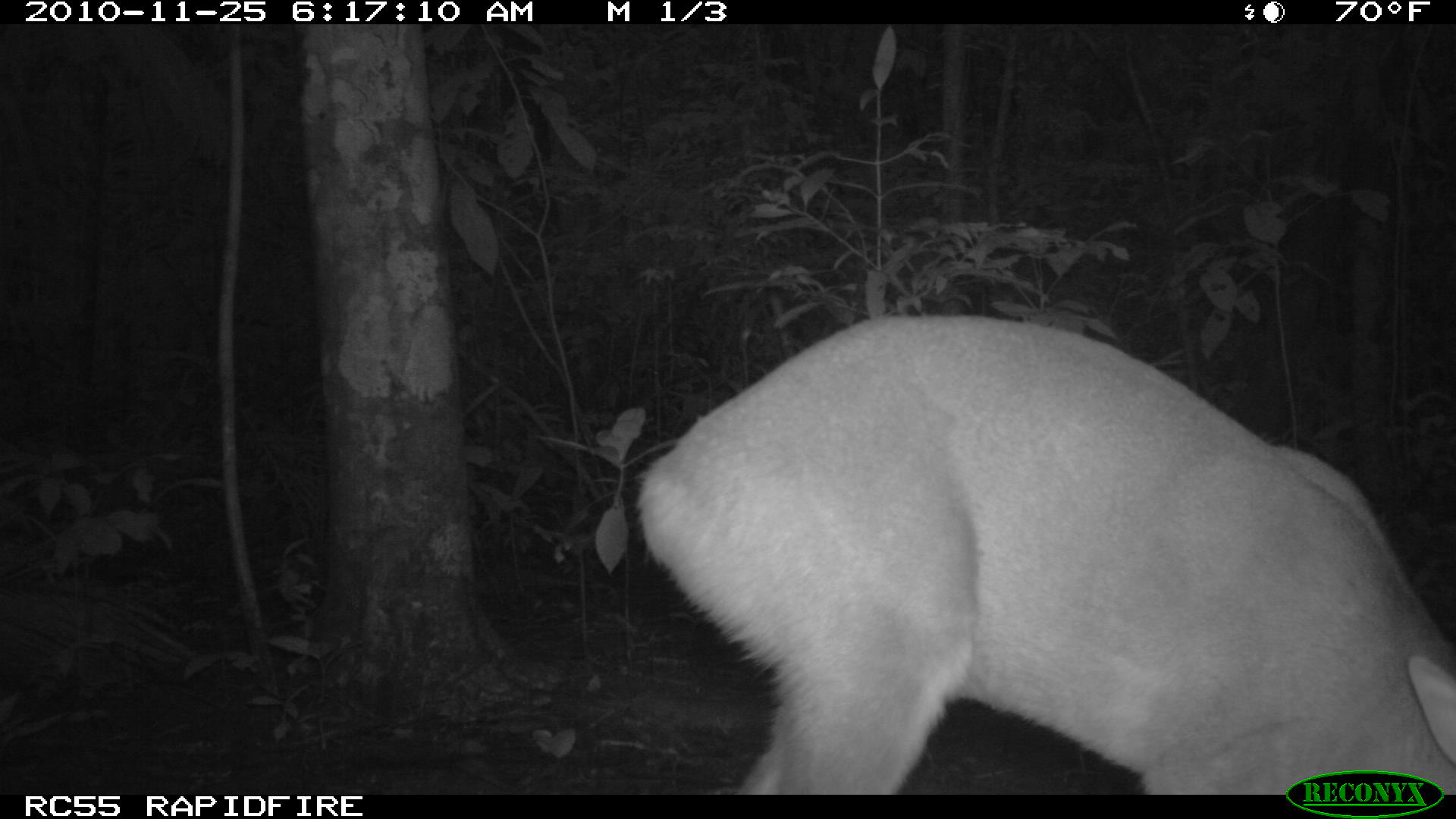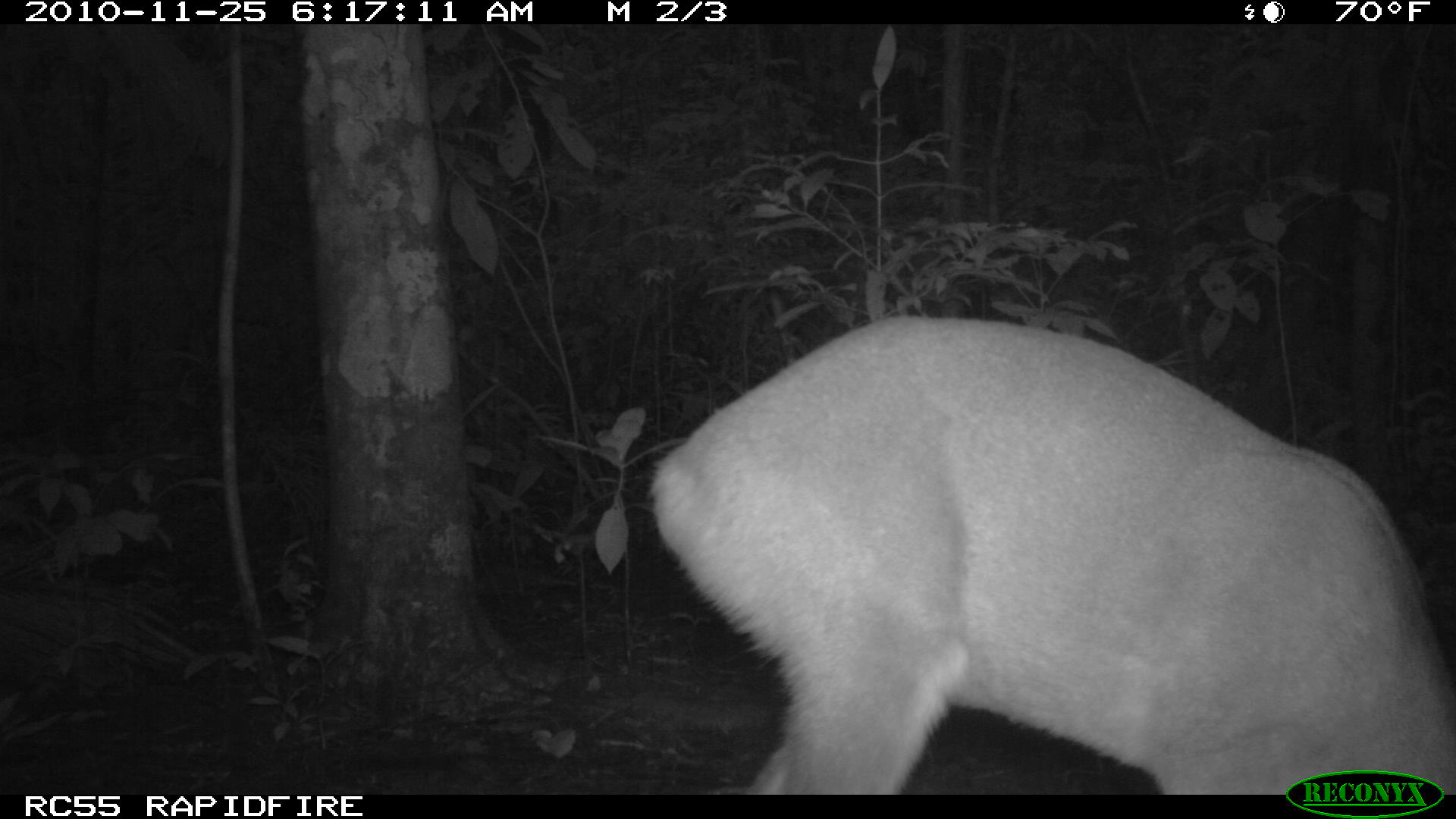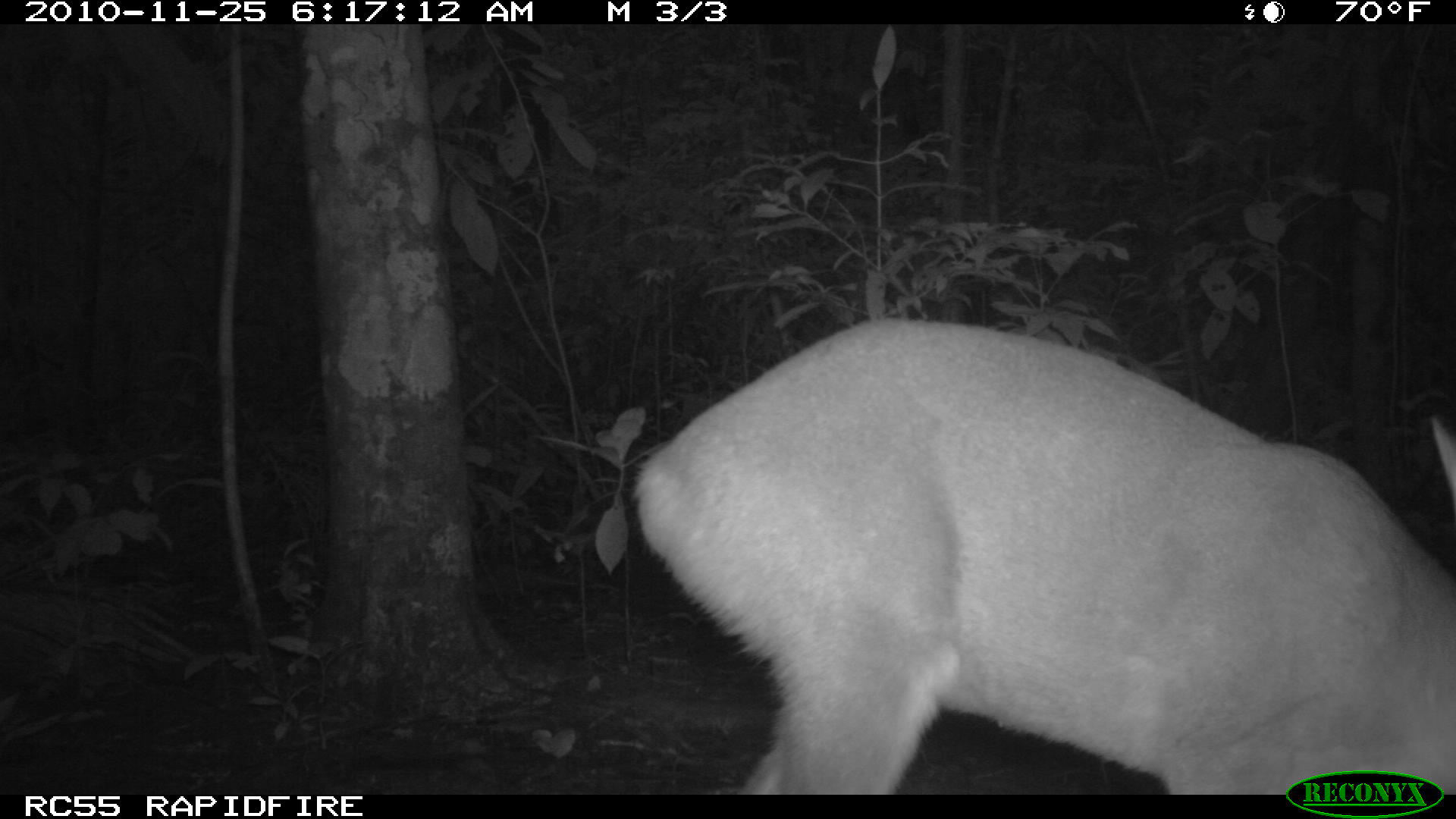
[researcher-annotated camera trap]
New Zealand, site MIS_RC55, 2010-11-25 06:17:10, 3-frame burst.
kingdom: Animalia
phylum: Chordata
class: Mammalia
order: Artiodactyla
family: Cervidae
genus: Odocoileus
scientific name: Odocoileus virginianus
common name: white-tailed deer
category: white tailed deer